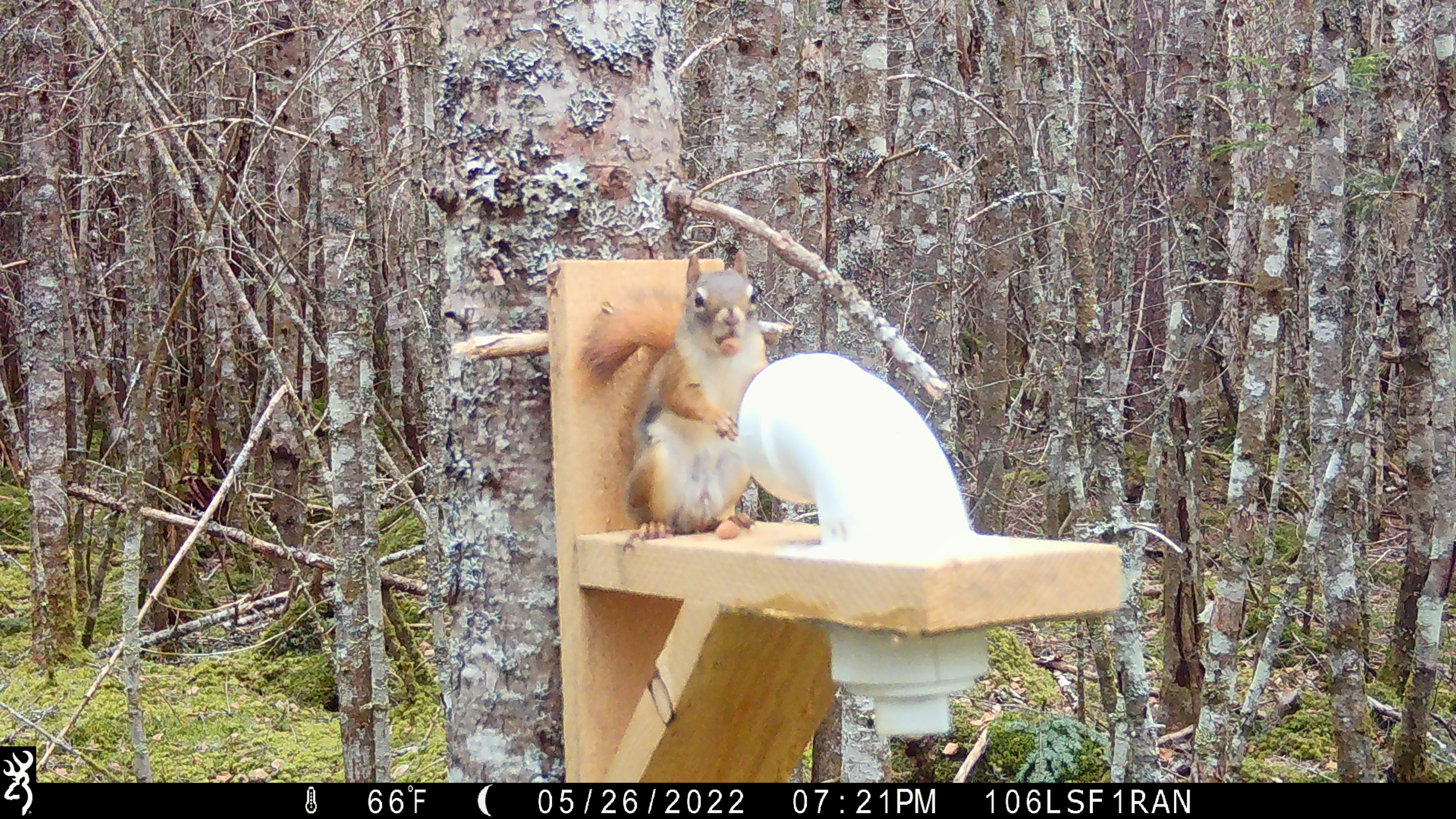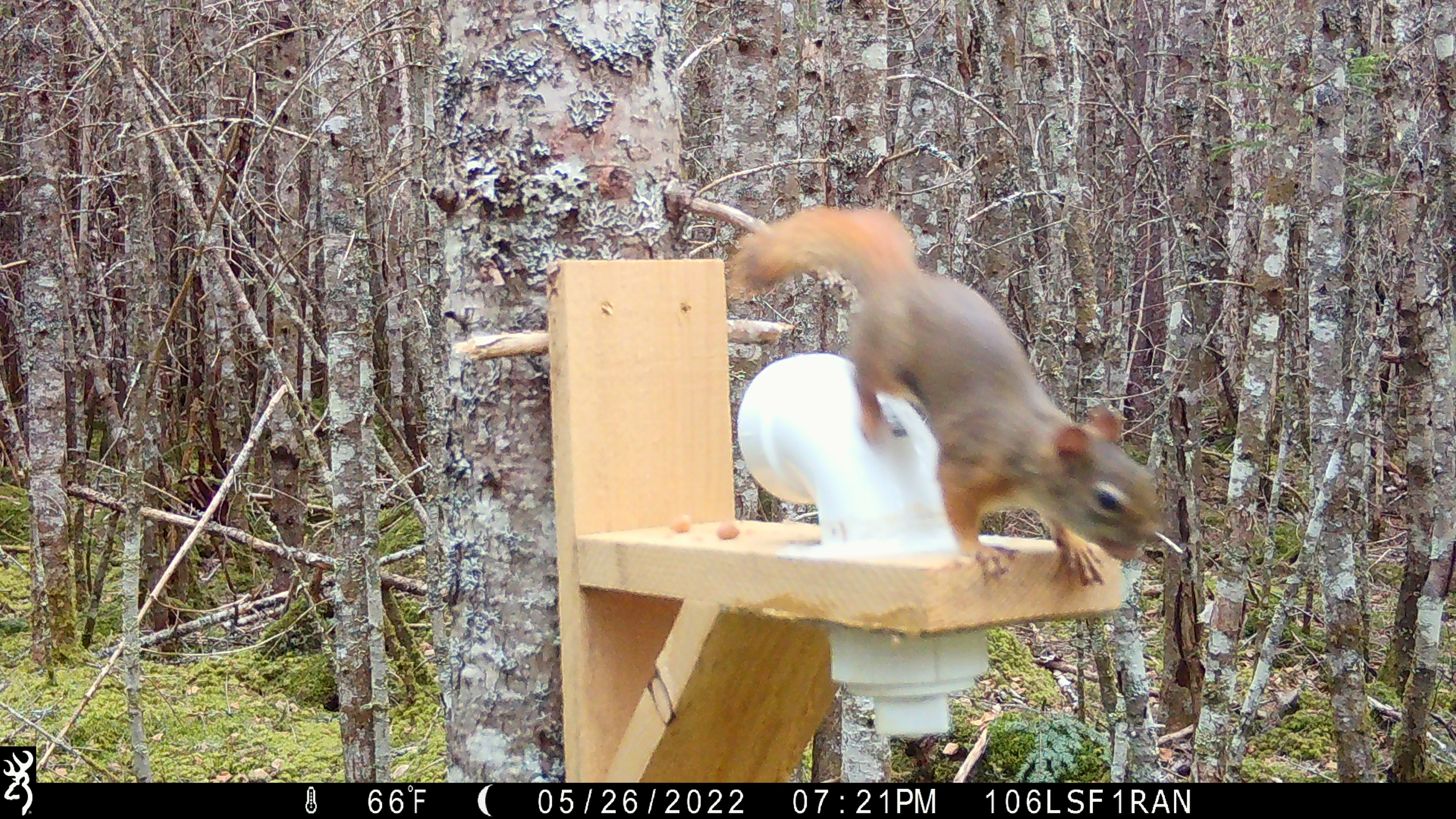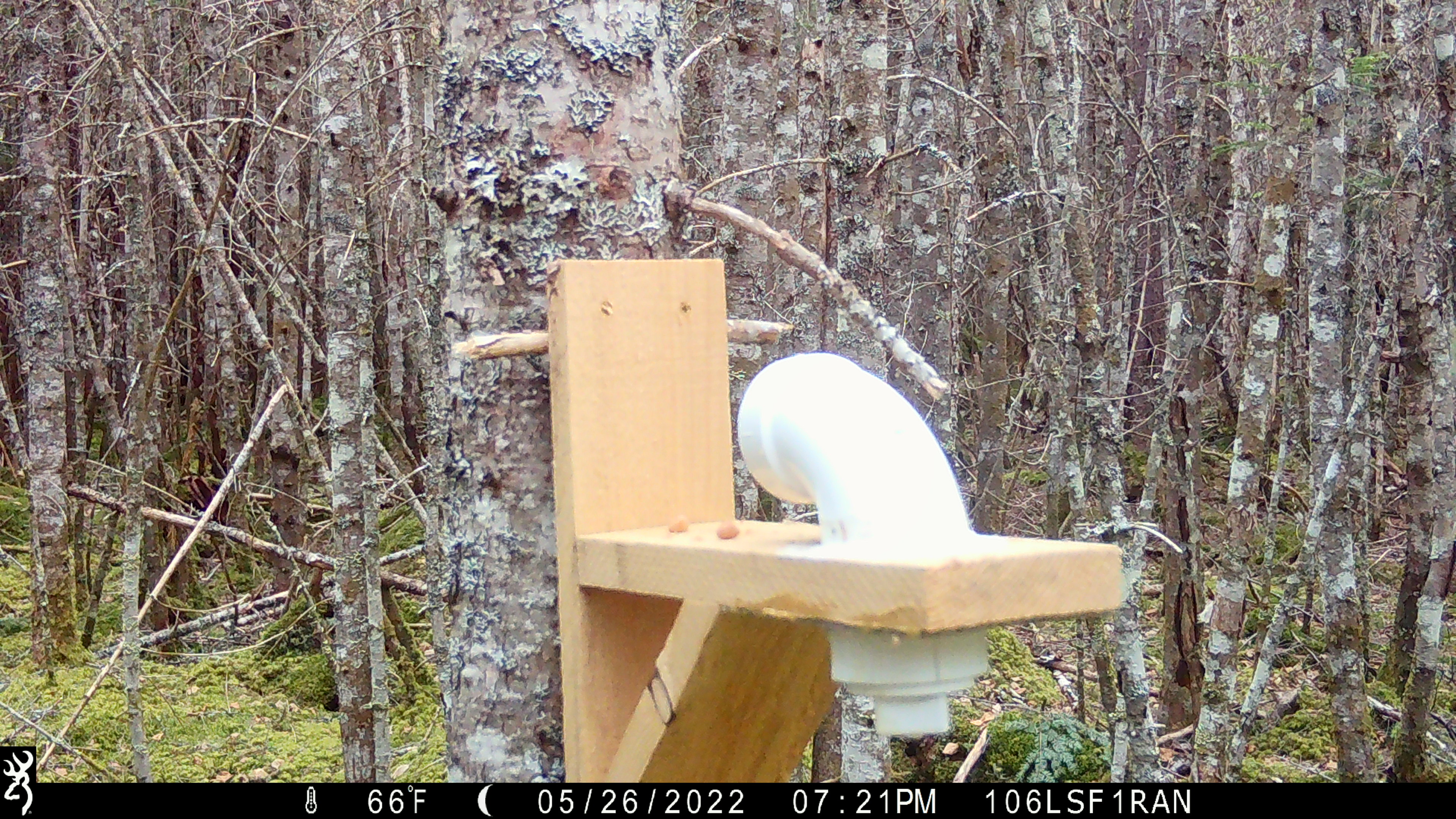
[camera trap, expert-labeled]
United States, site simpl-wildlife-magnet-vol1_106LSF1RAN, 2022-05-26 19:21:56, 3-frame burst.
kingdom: Animalia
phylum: Chordata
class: Mammalia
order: Rodentia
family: Sciuridae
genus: Tamiasciurus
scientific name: Tamiasciurus hudsonicus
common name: red squirrel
Red squirrel (Tamiasciurus hudsonicus).